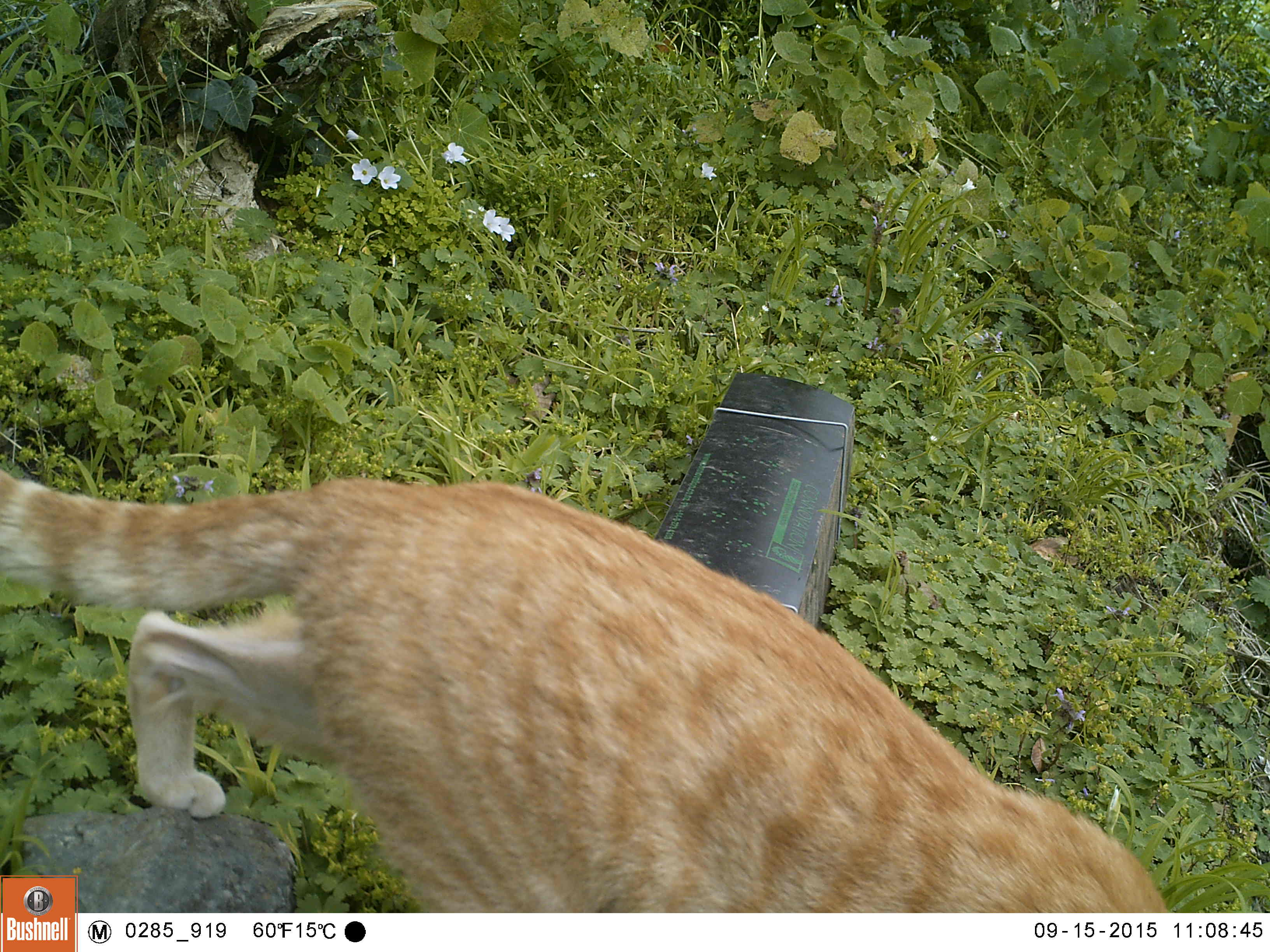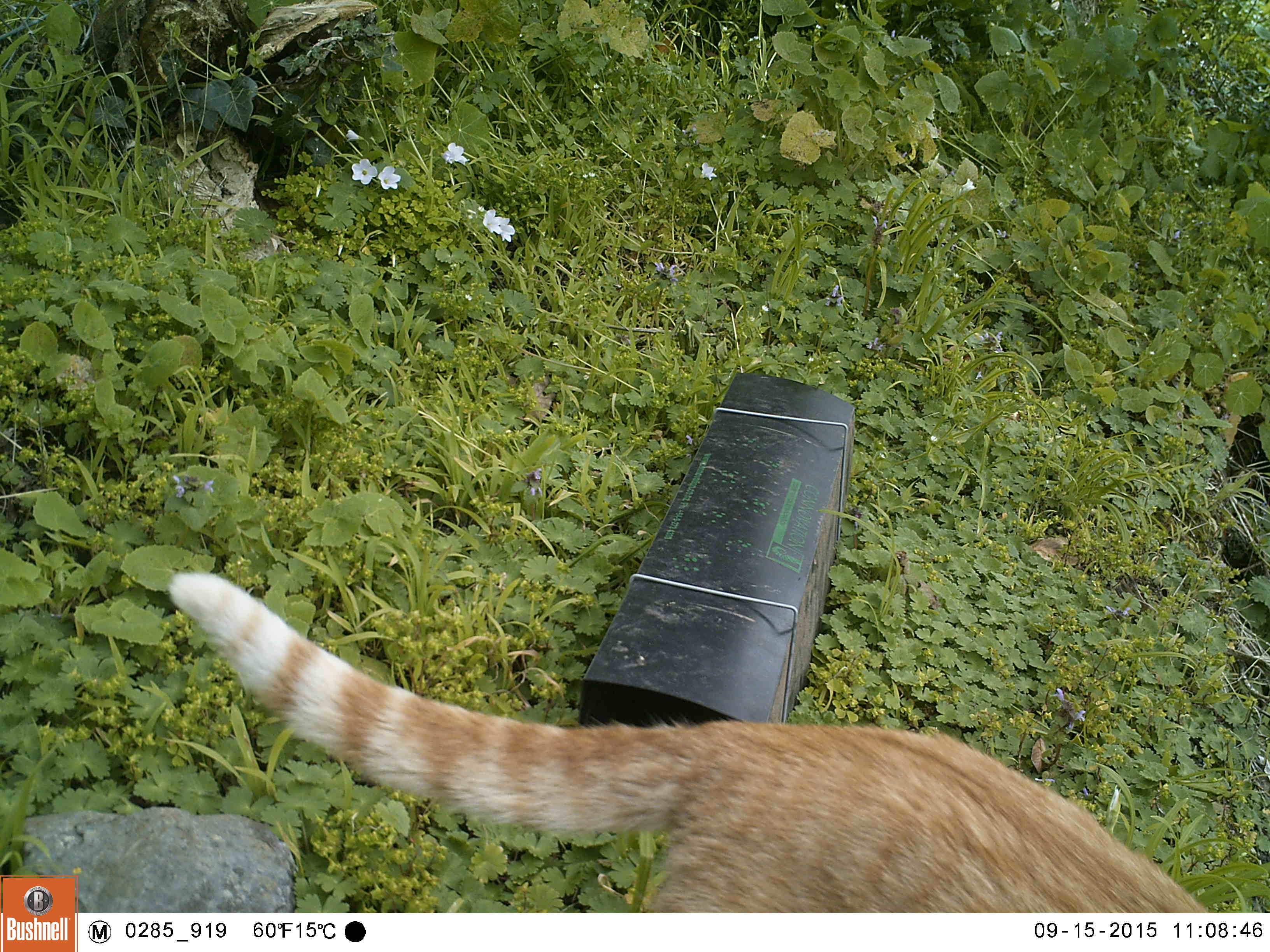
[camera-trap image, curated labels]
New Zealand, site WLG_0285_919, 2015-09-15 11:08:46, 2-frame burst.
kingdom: Animalia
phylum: Chordata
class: Mammalia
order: Carnivora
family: Felidae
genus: Felis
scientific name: Felis catus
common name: domestic cat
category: cat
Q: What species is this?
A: Cat (domestic cat) (Felis catus).